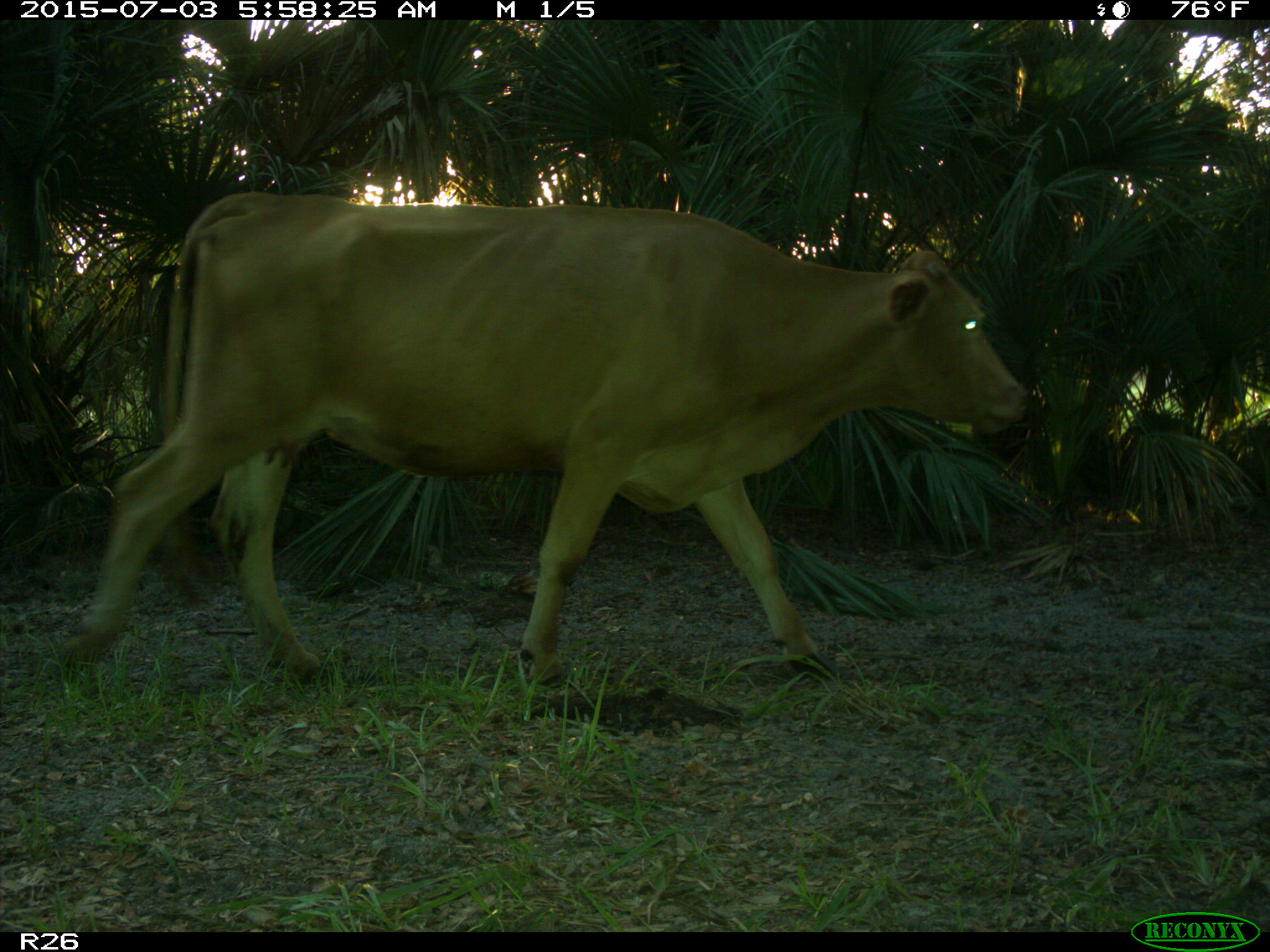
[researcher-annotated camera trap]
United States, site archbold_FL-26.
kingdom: Animalia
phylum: Chordata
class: Mammalia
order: Artiodactyla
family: Bovidae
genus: Bos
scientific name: Bos taurus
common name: domestic cow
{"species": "Bos taurus (domestic cow)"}